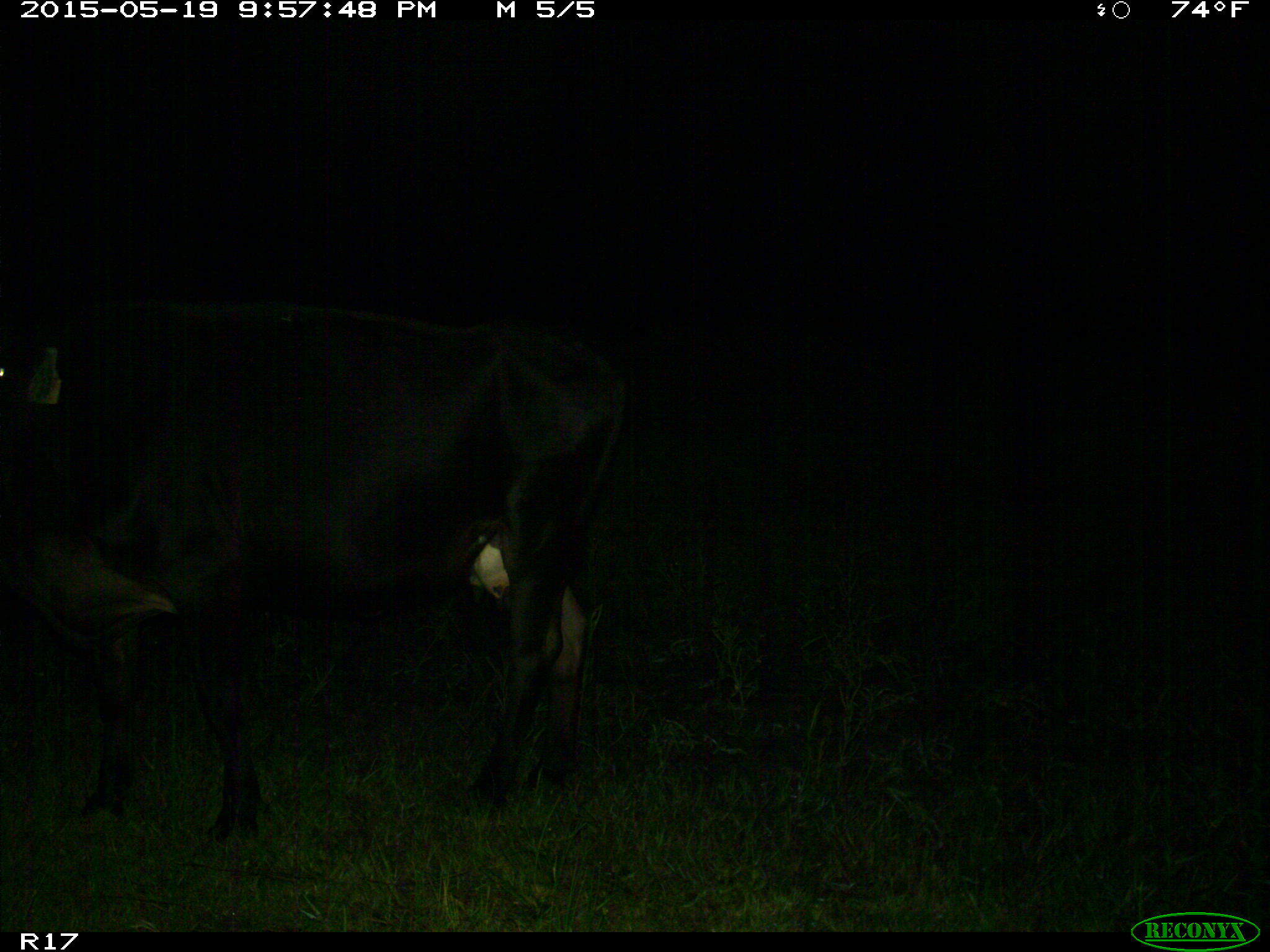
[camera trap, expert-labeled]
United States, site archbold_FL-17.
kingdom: Animalia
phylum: Chordata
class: Mammalia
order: Artiodactyla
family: Bovidae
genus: Bos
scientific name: Bos taurus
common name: domestic cow